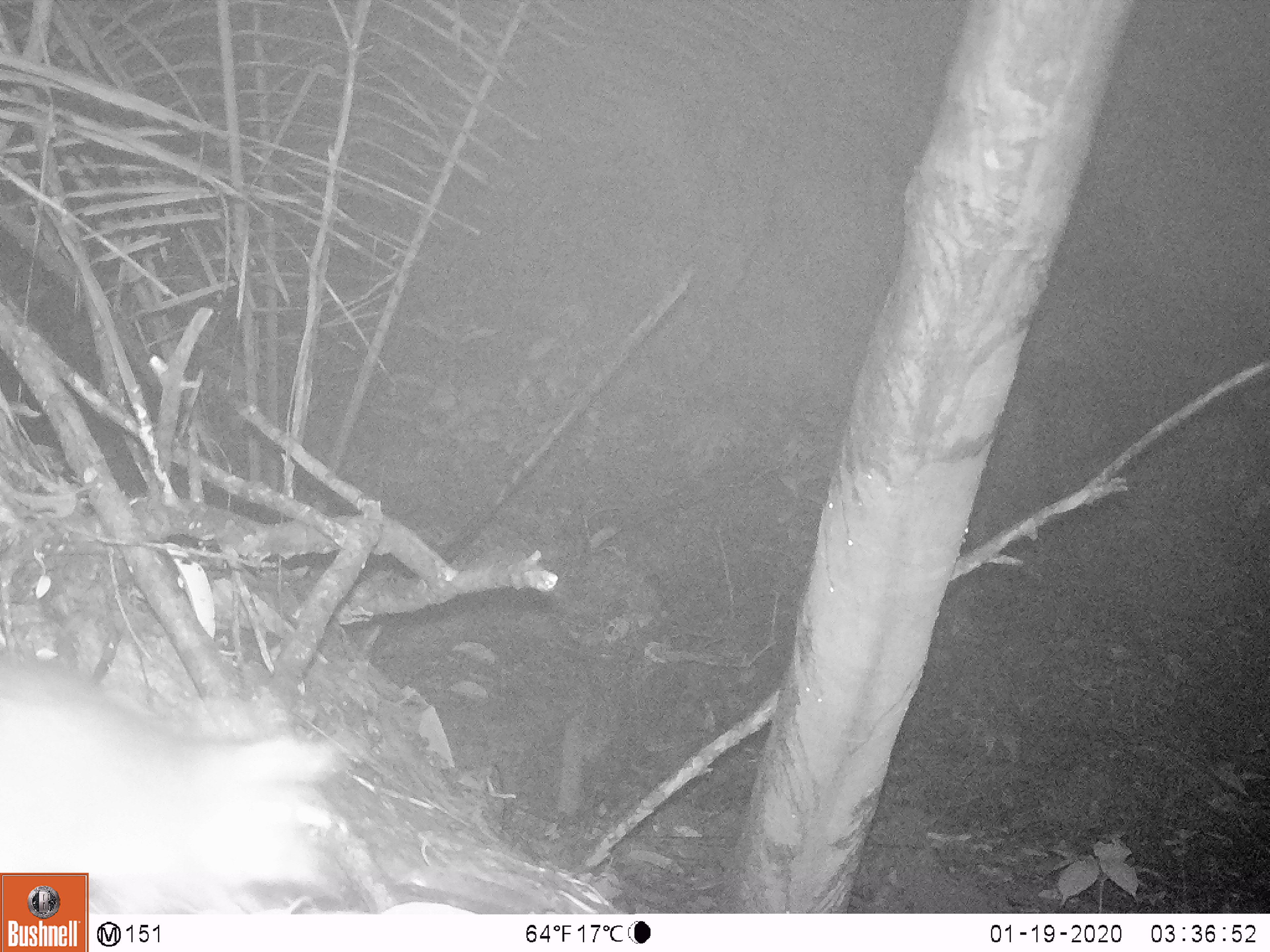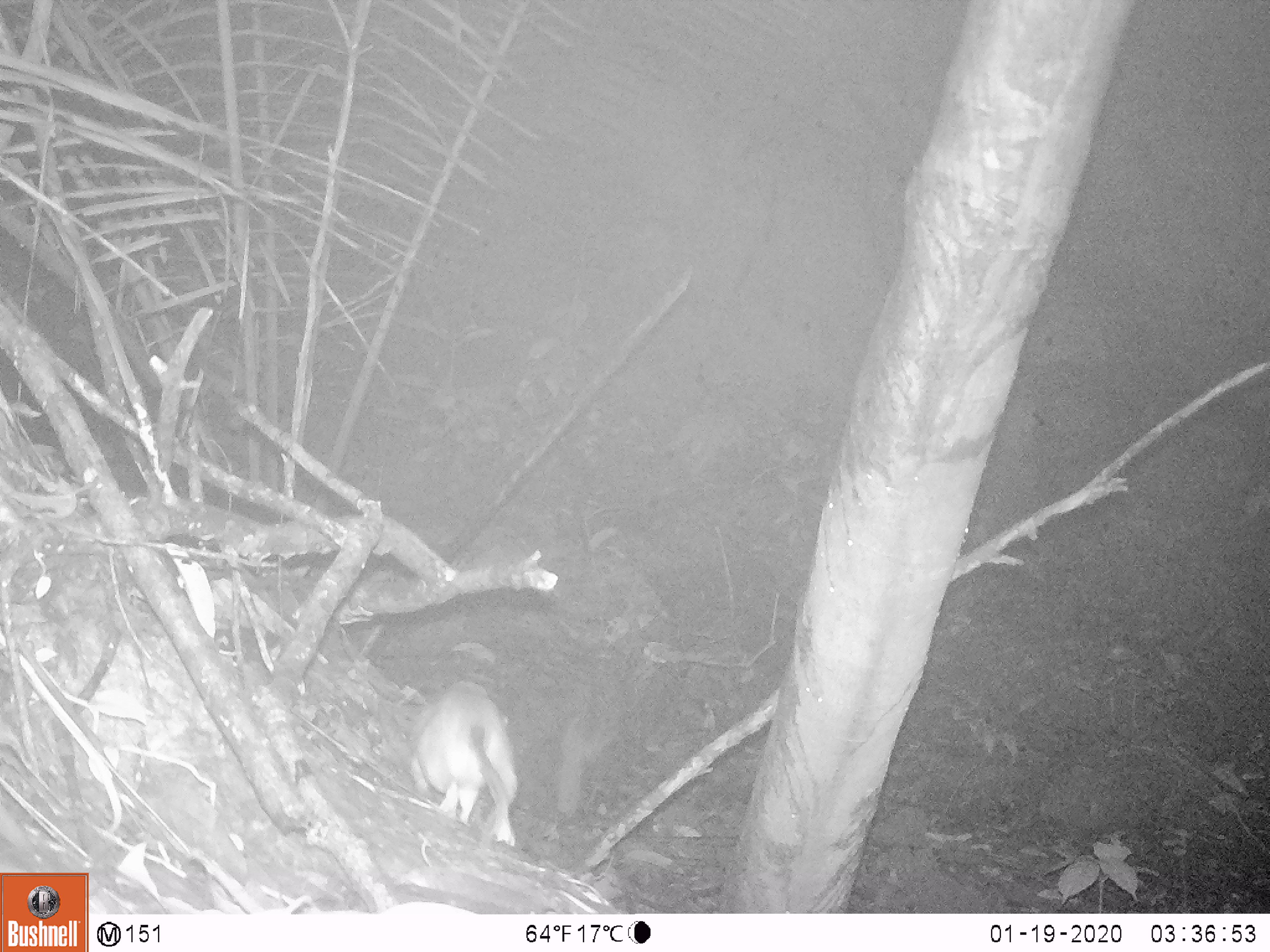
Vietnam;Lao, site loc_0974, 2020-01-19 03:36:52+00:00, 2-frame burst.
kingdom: Animalia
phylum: Chordata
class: Mammalia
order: Rodentia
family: Muridae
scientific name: Muridae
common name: old-world mice and rats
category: unidentified murid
Unidentified murid (old-world mice and rats) (Muridae). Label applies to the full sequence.